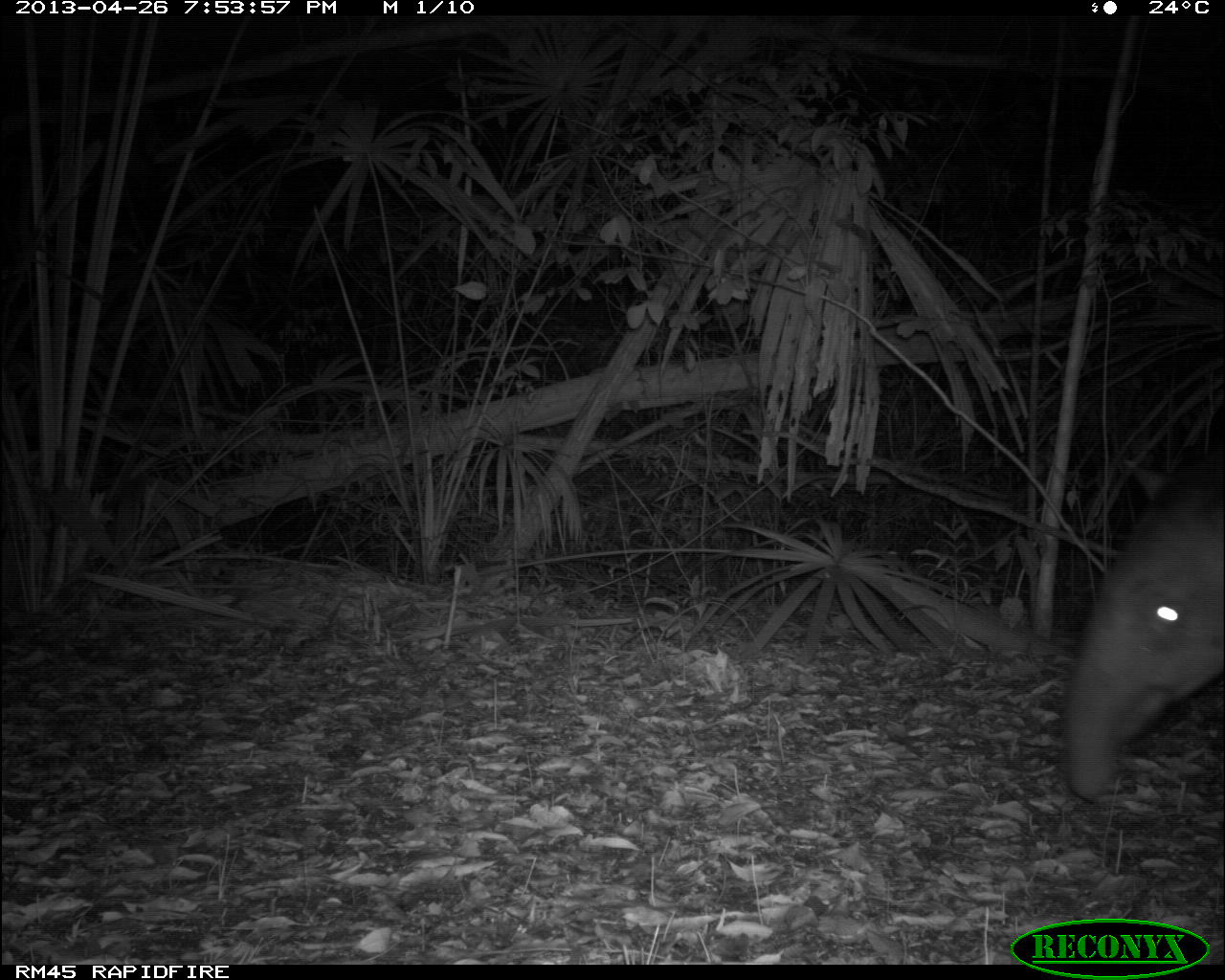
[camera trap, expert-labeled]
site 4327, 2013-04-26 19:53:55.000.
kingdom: Animalia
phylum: Chordata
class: Mammalia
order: Perissodactyla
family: Tapiridae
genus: Tapirus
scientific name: Tapirus bairdii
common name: baird's tapir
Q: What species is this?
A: Tapirus bairdii (baird's tapir).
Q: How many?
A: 1.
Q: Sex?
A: Female.